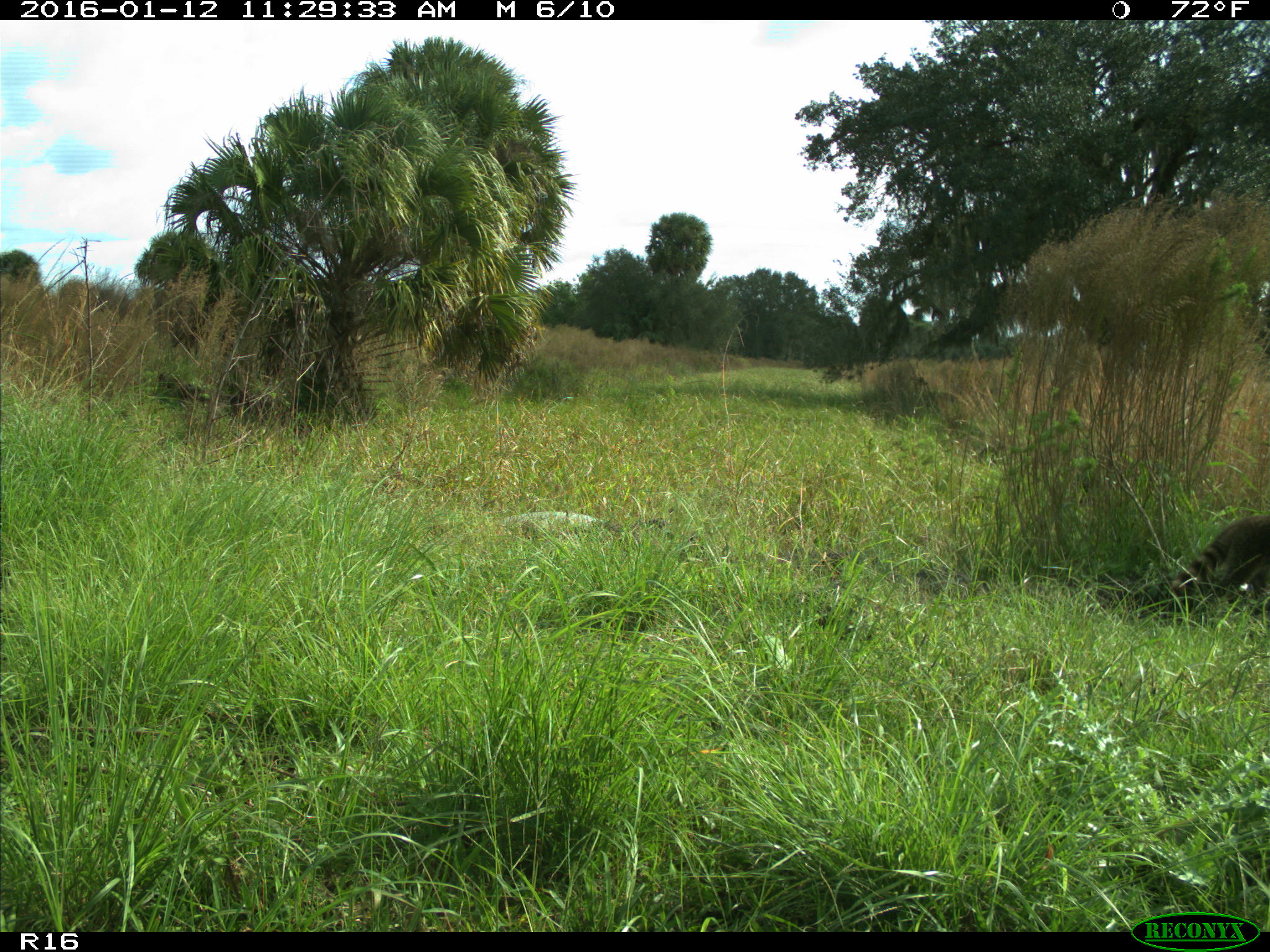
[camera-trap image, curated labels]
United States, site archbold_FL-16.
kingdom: Animalia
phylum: Chordata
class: Mammalia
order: Carnivora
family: Procyonidae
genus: Procyon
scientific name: Procyon lotor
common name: common raccoon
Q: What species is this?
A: Procyon lotor (common raccoon).